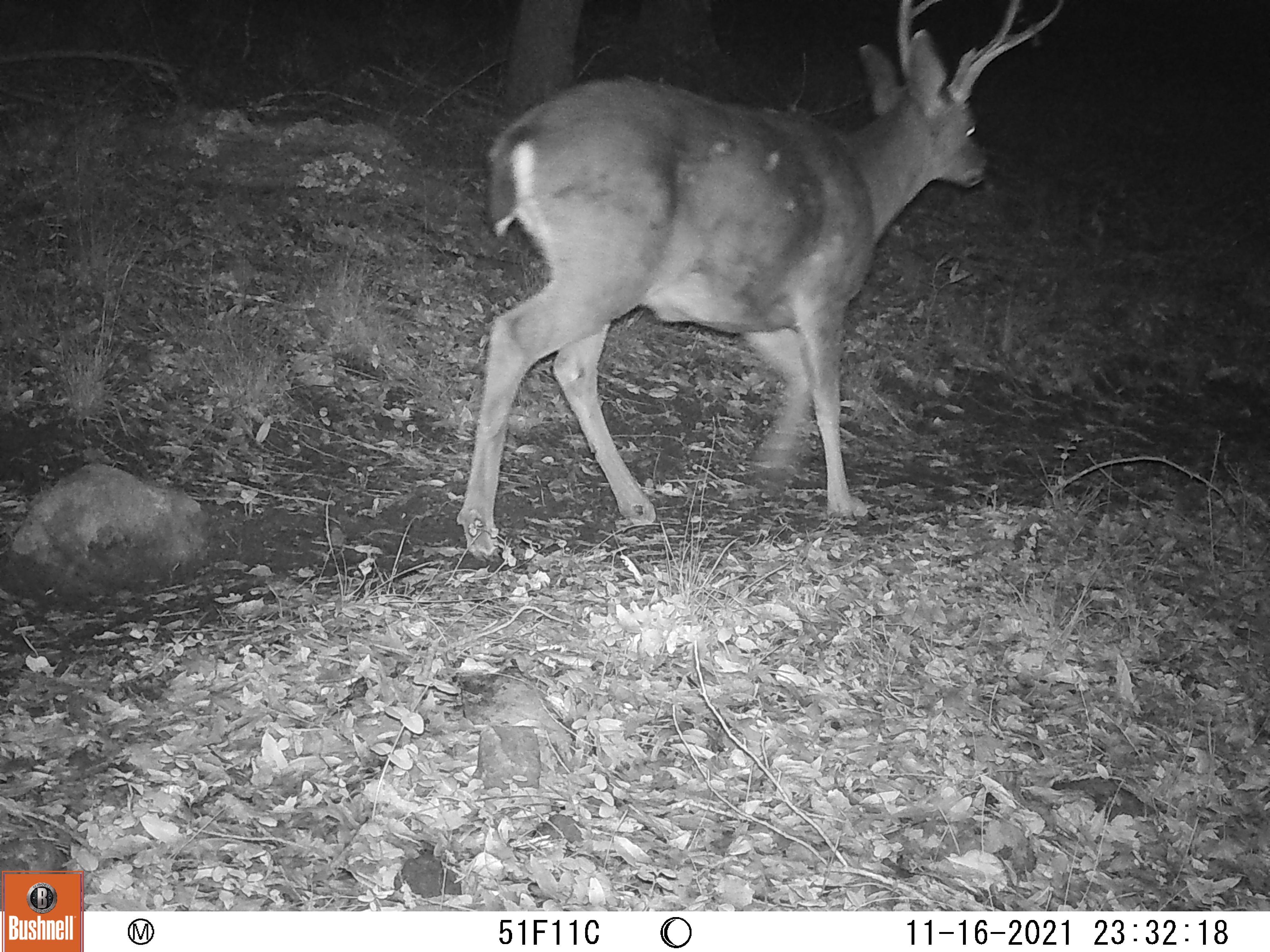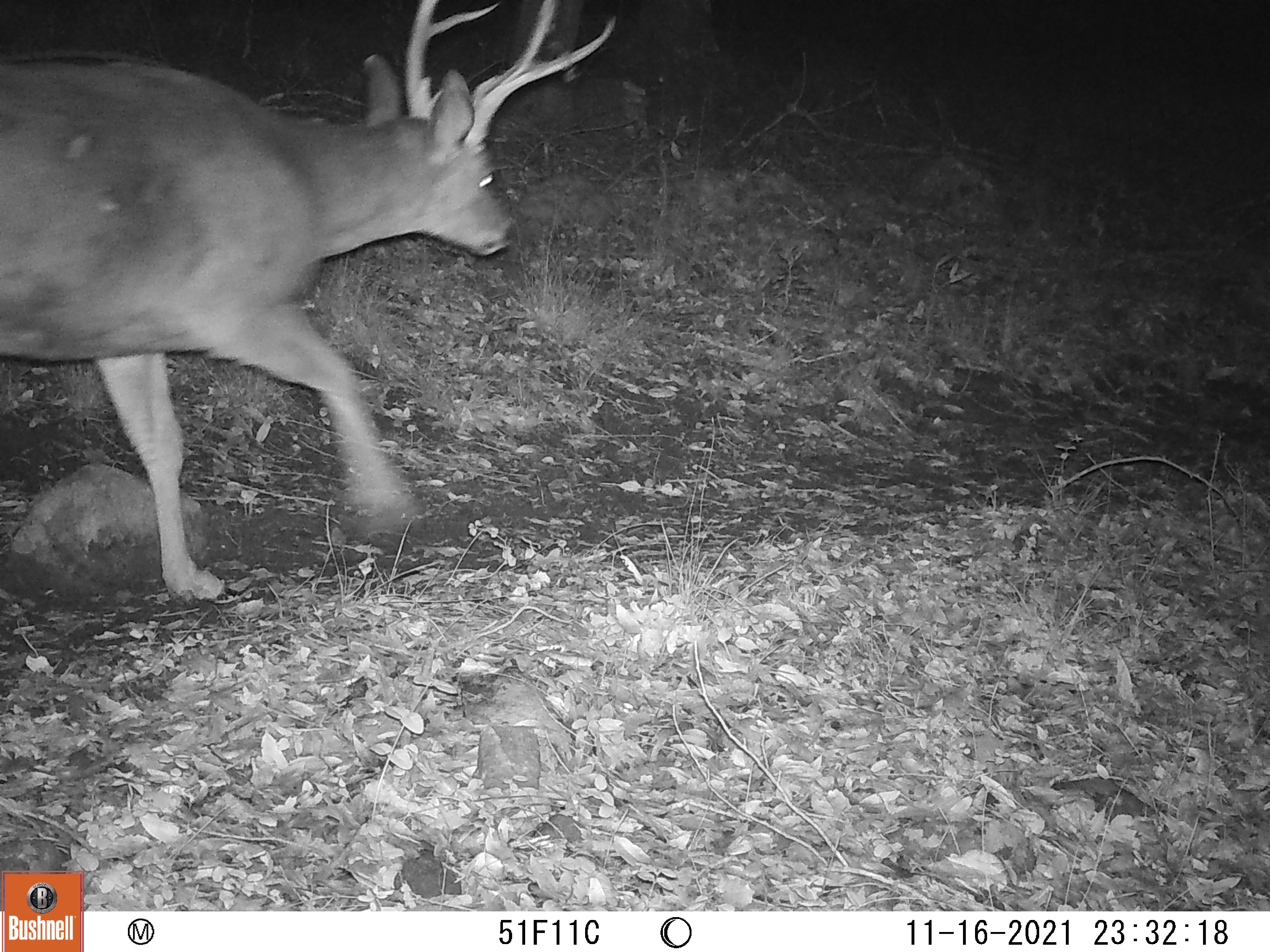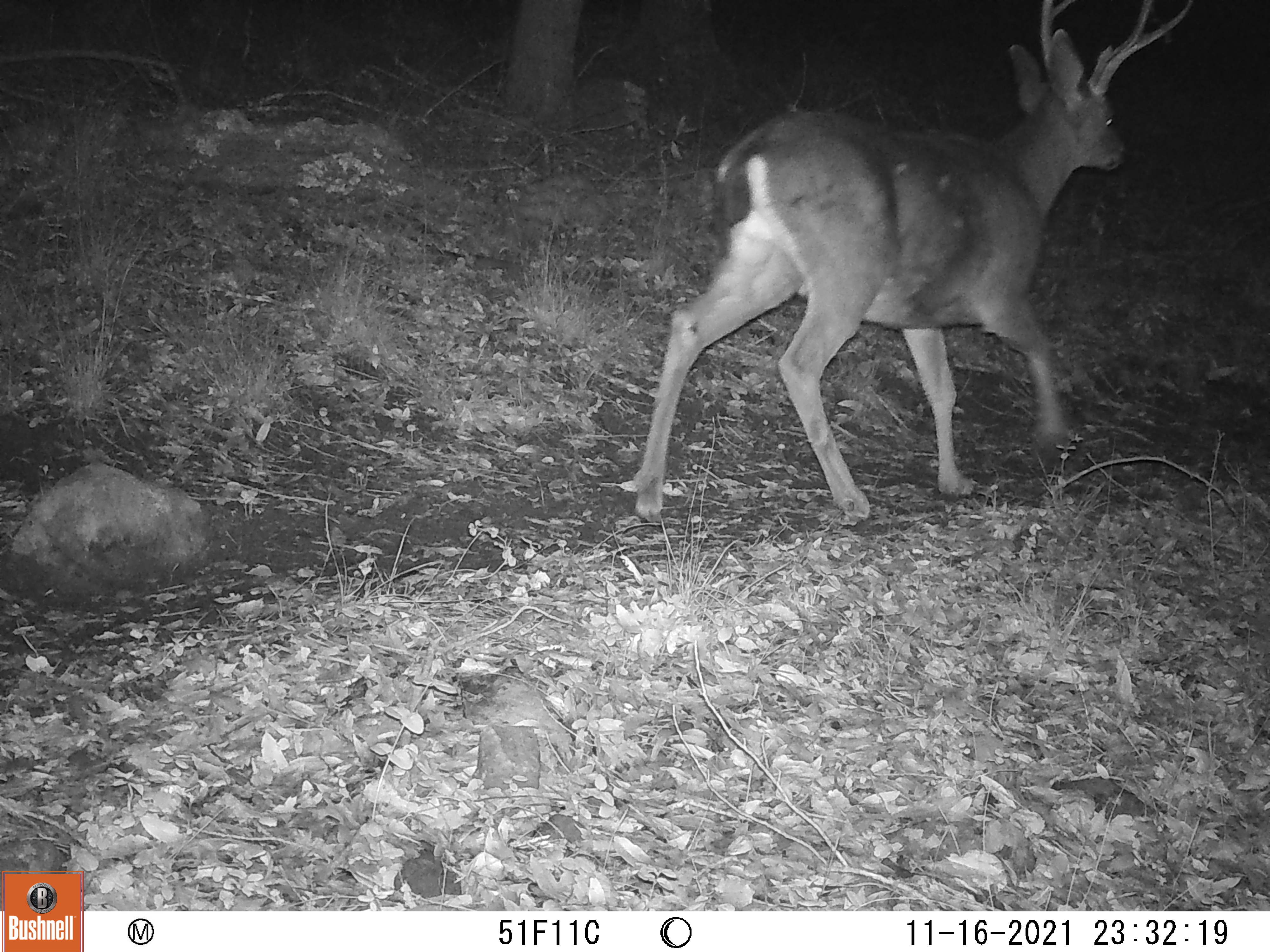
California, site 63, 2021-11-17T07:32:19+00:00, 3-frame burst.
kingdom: Animalia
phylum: Chordata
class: Mammalia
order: Artiodactyla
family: Cervidae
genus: Odocoileus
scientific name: Odocoileus hemionus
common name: mule deer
Mule deer (Odocoileus hemionus).